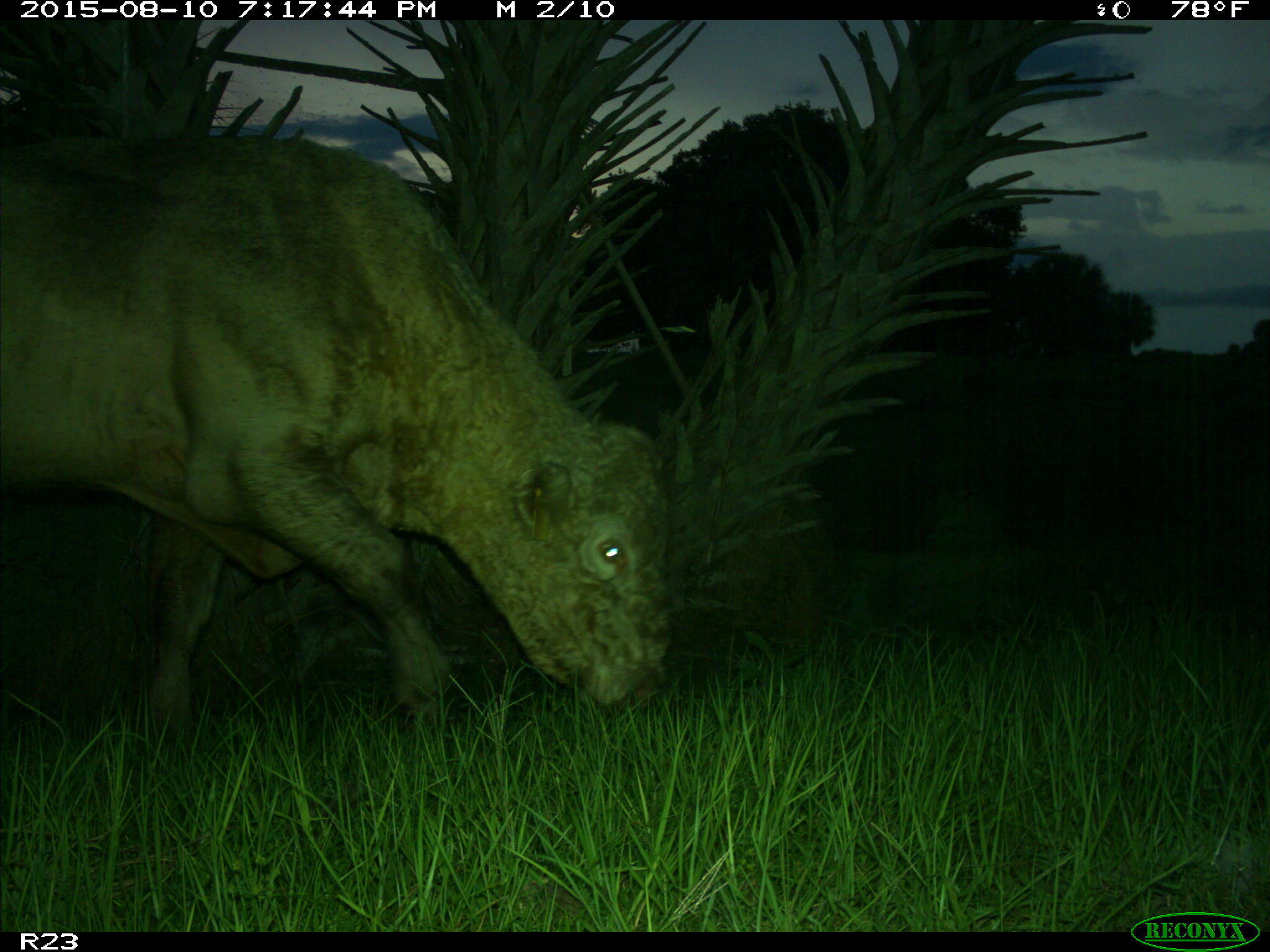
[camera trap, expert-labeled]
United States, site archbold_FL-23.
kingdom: Animalia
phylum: Chordata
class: Mammalia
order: Artiodactyla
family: Bovidae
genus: Bos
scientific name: Bos taurus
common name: domestic cow